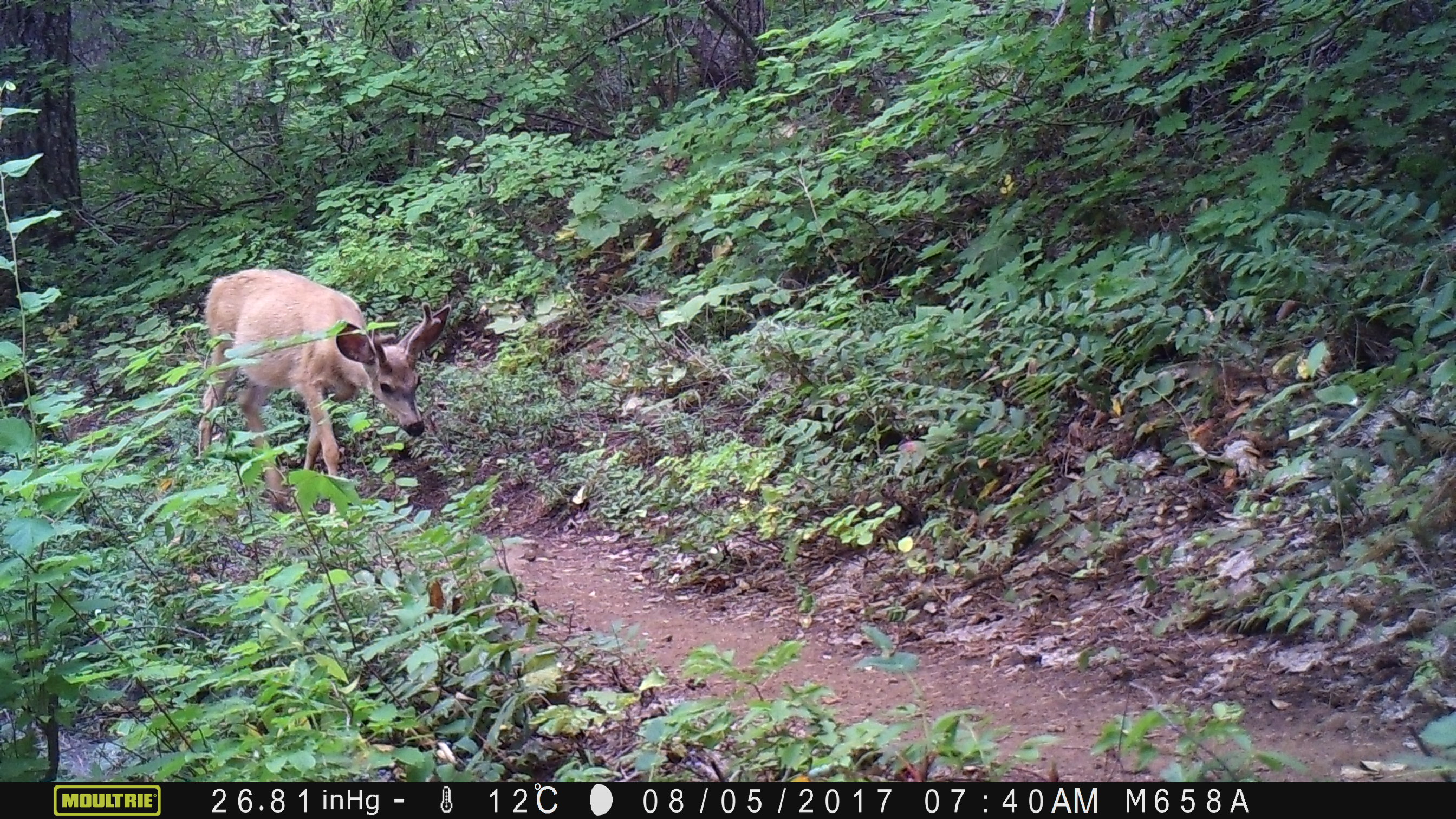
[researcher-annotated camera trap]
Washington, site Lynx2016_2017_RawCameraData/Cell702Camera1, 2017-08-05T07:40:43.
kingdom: Animalia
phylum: Chordata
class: Mammalia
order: Artiodactyla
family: Cervidae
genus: Odocoileus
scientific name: Odocoileus hemionus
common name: mule deer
Odocoileus hemionus (mule deer). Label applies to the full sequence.